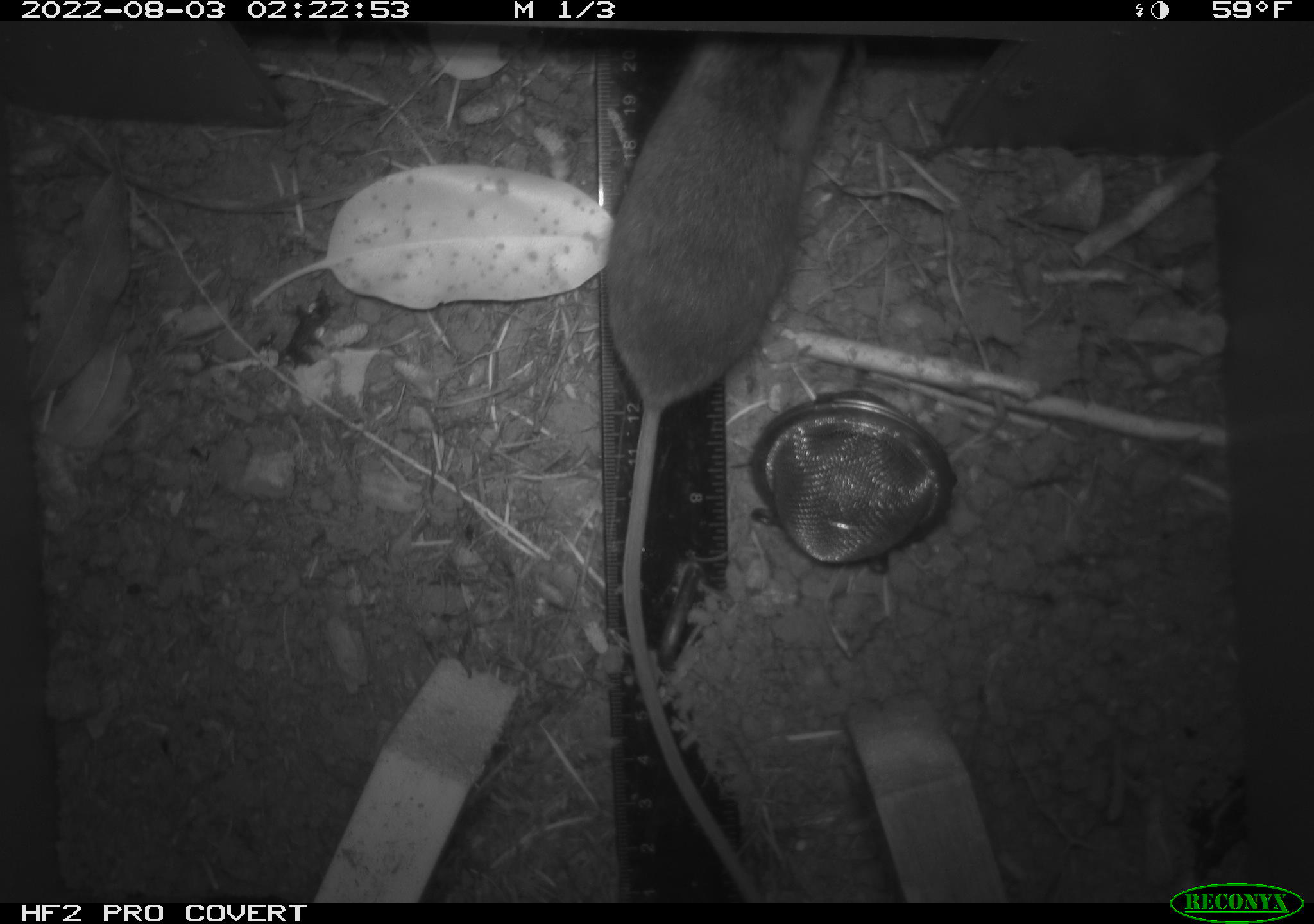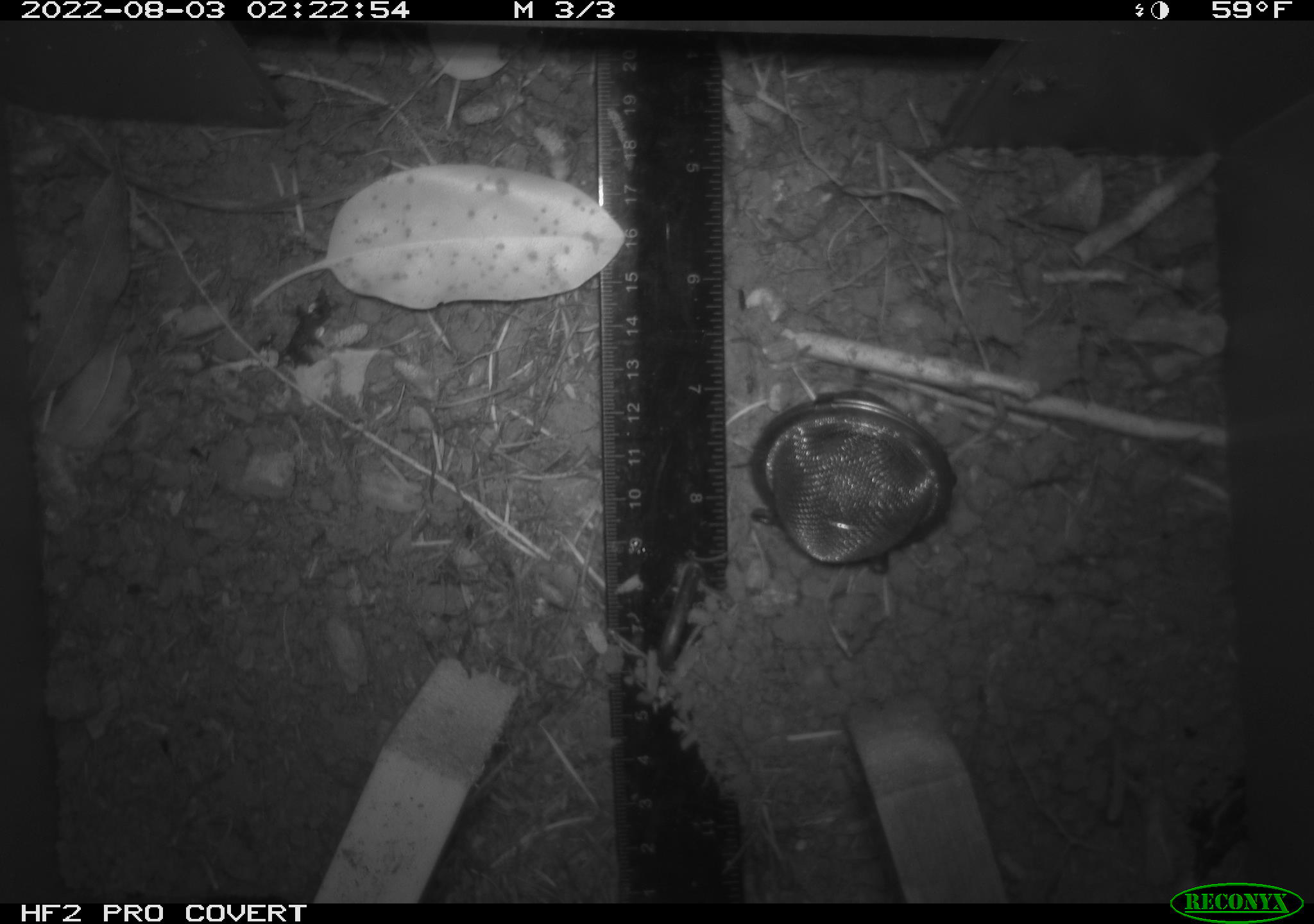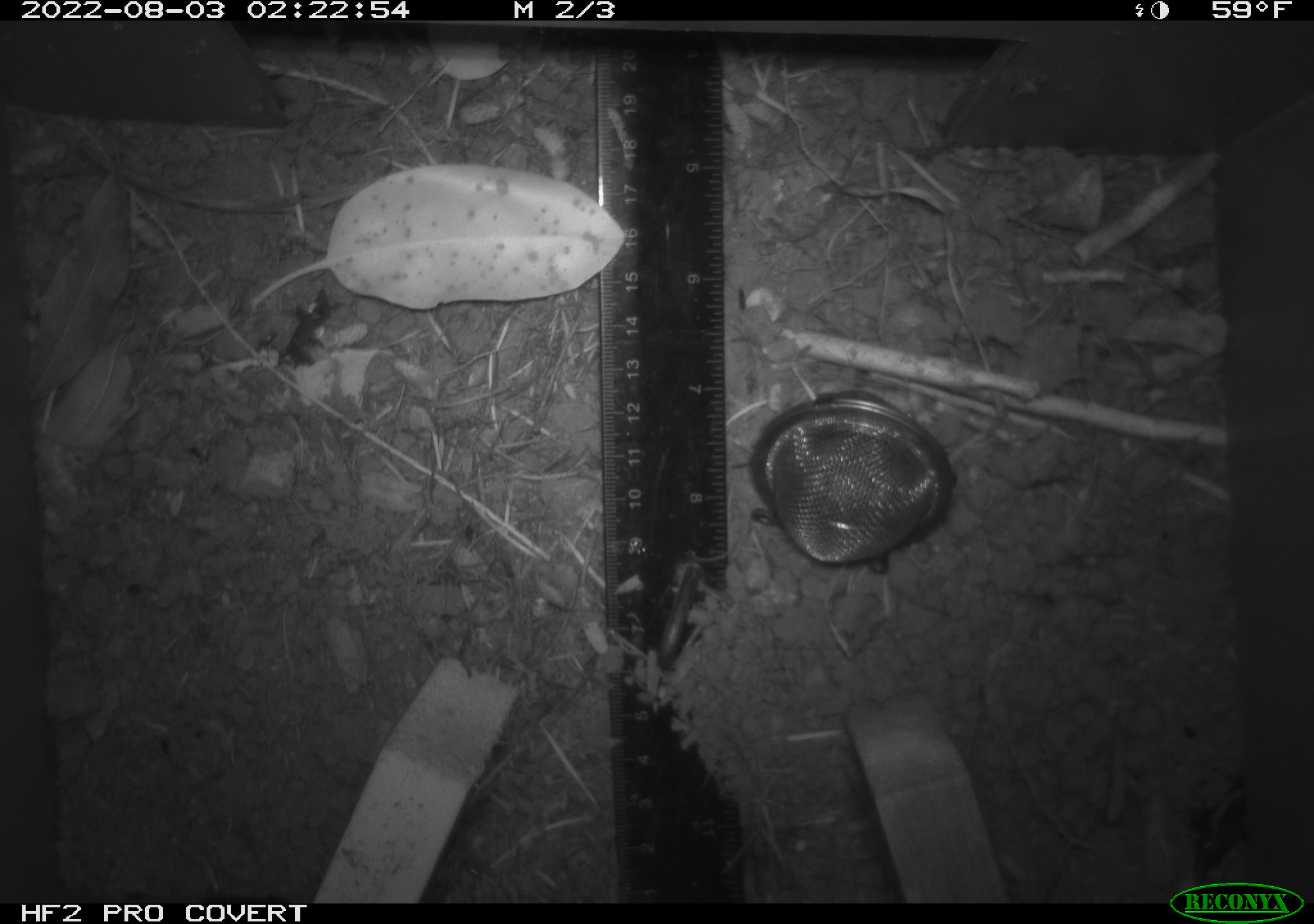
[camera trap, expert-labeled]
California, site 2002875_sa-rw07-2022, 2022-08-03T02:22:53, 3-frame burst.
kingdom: Animalia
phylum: Chordata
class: Mammalia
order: Rodentia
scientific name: Rodentia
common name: mouse species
Mouse species (Rodentia).